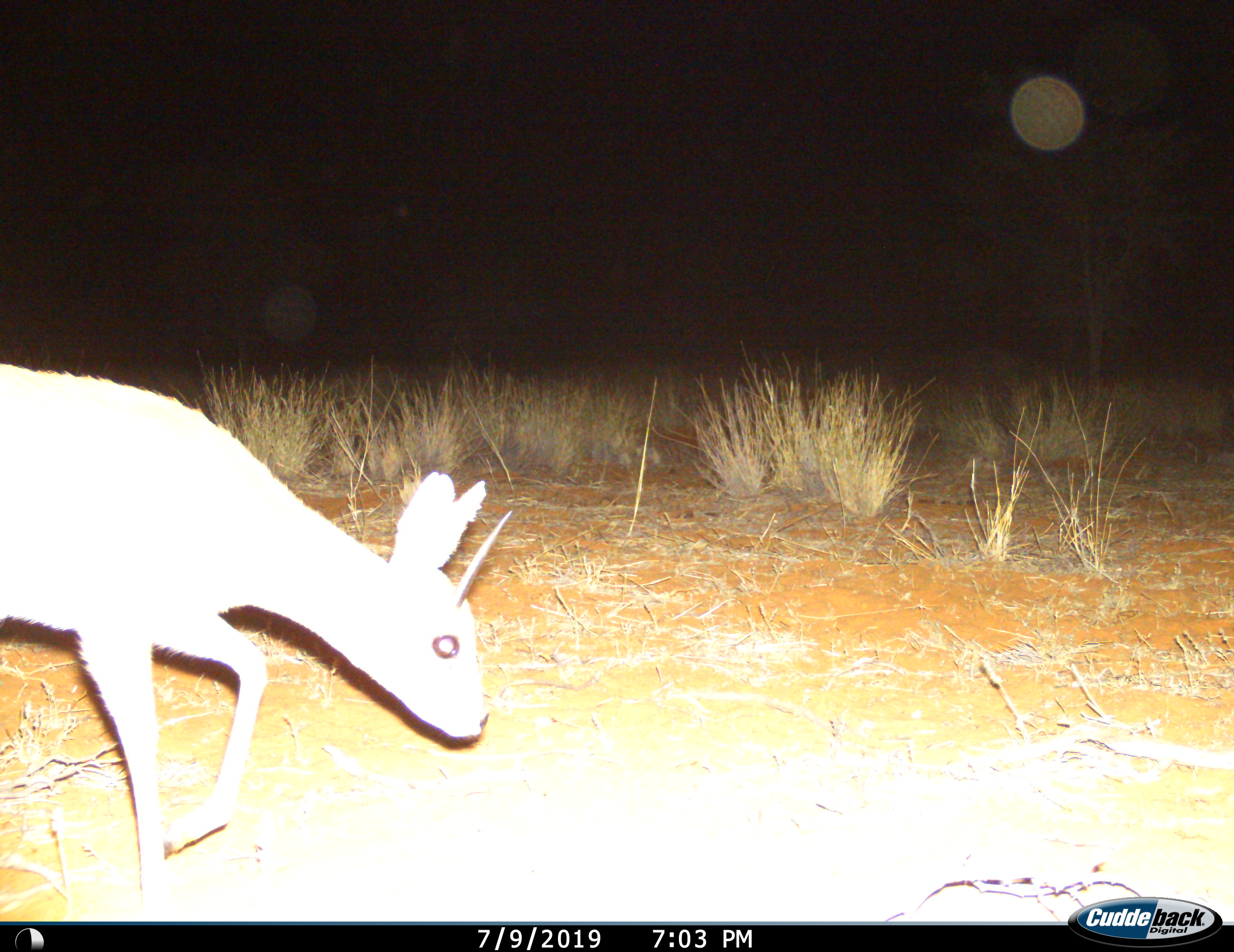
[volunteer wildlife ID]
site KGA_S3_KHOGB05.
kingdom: Animalia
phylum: Chordata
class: Mammalia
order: Artiodactyla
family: Bovidae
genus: Raphicerus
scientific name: Raphicerus campestris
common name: steenbok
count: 1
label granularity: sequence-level